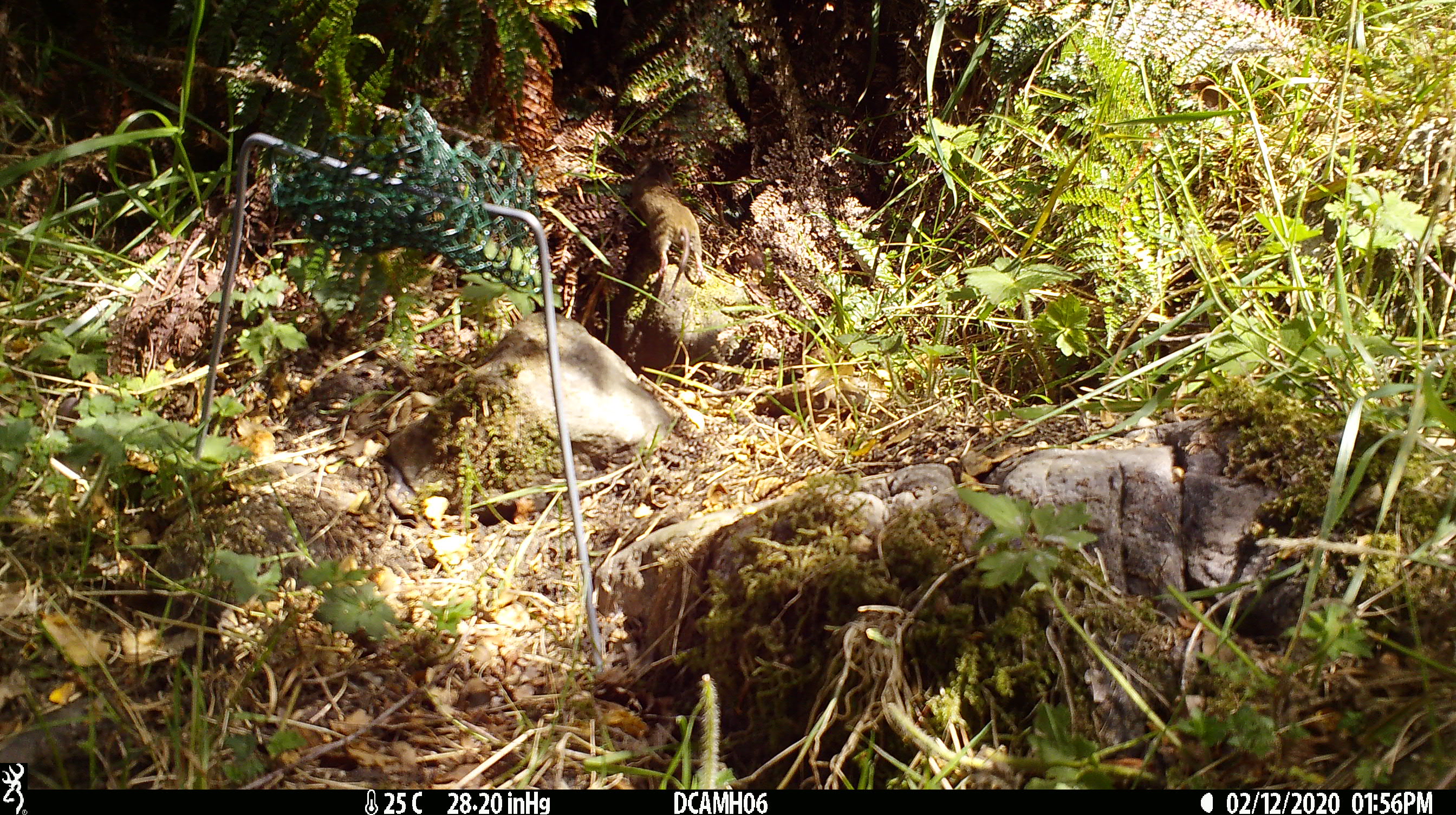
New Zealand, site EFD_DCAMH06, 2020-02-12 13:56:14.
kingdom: Animalia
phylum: Chordata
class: Mammalia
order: Rodentia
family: Muridae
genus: Mus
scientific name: Mus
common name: mouse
Mouse (Mus).